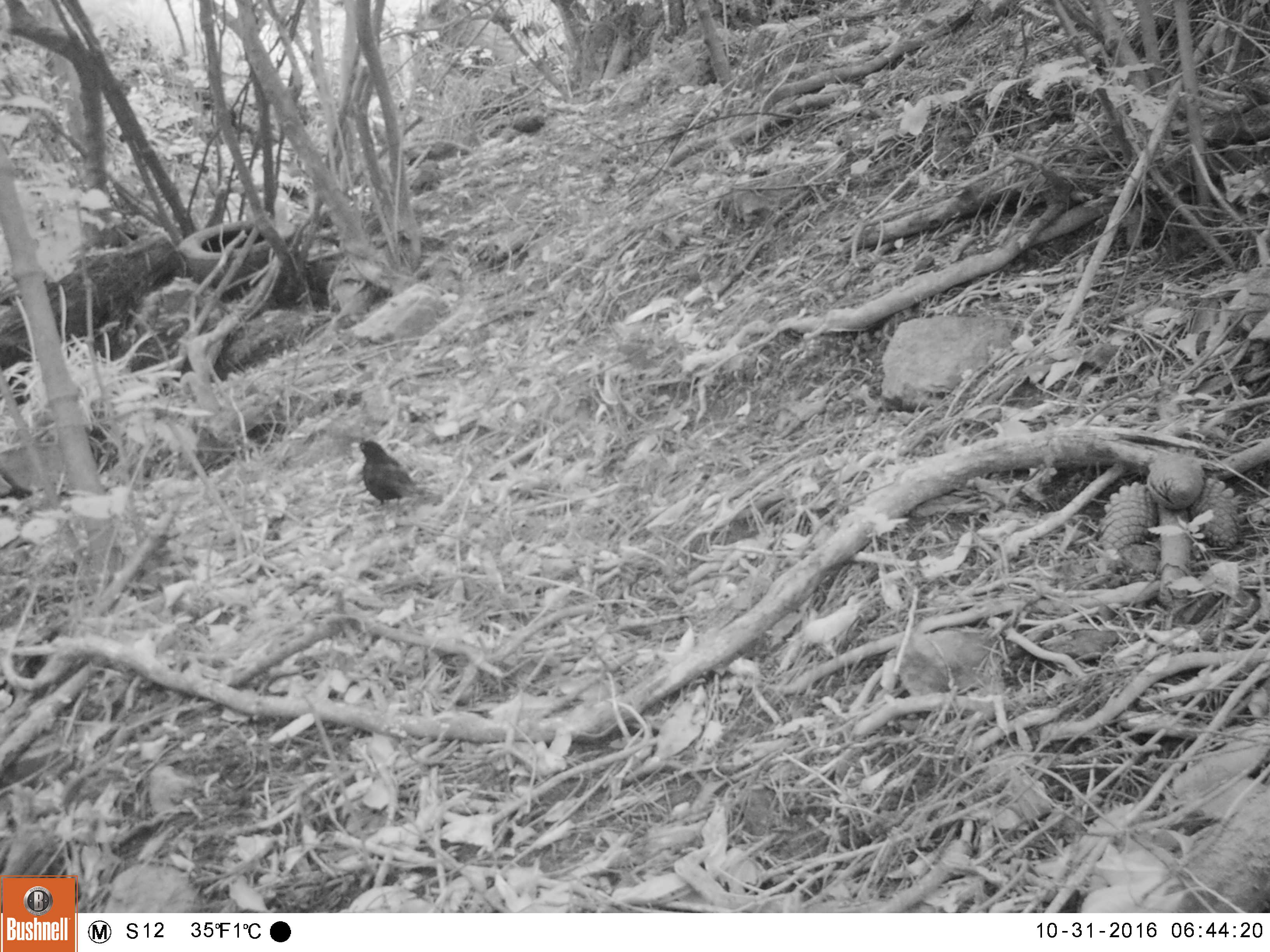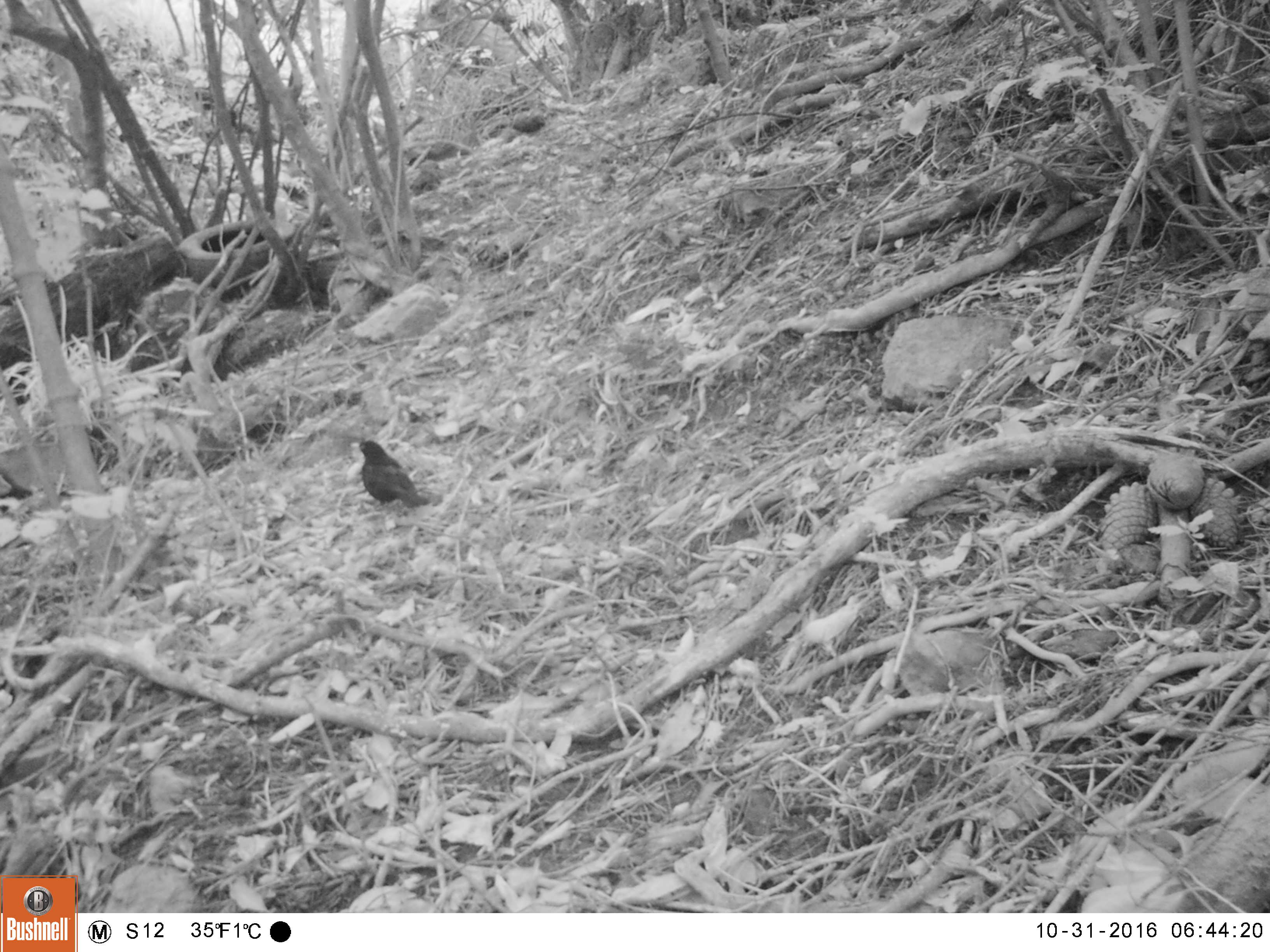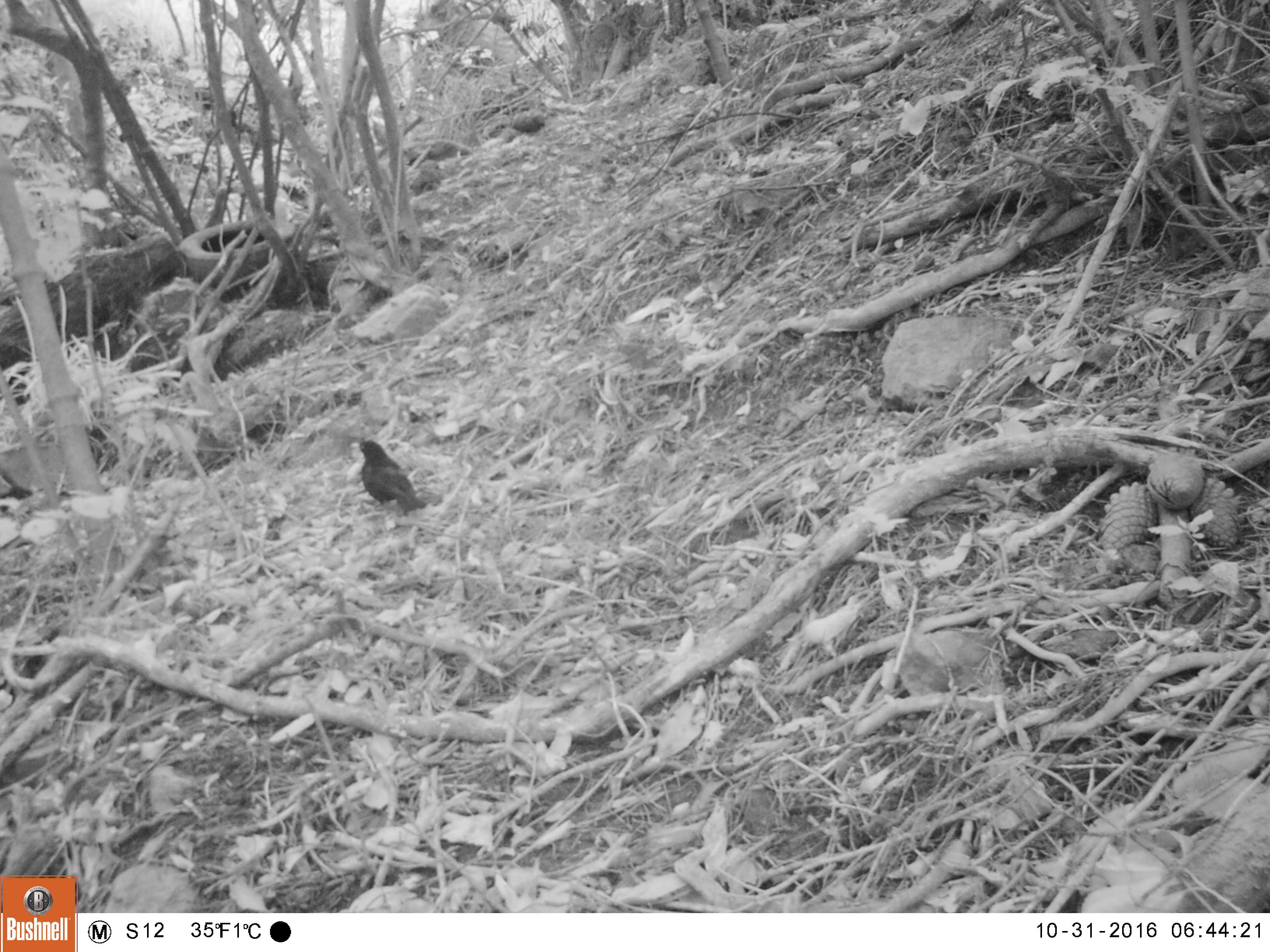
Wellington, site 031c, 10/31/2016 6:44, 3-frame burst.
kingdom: Animalia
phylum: Chordata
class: Aves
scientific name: Aves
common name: bird